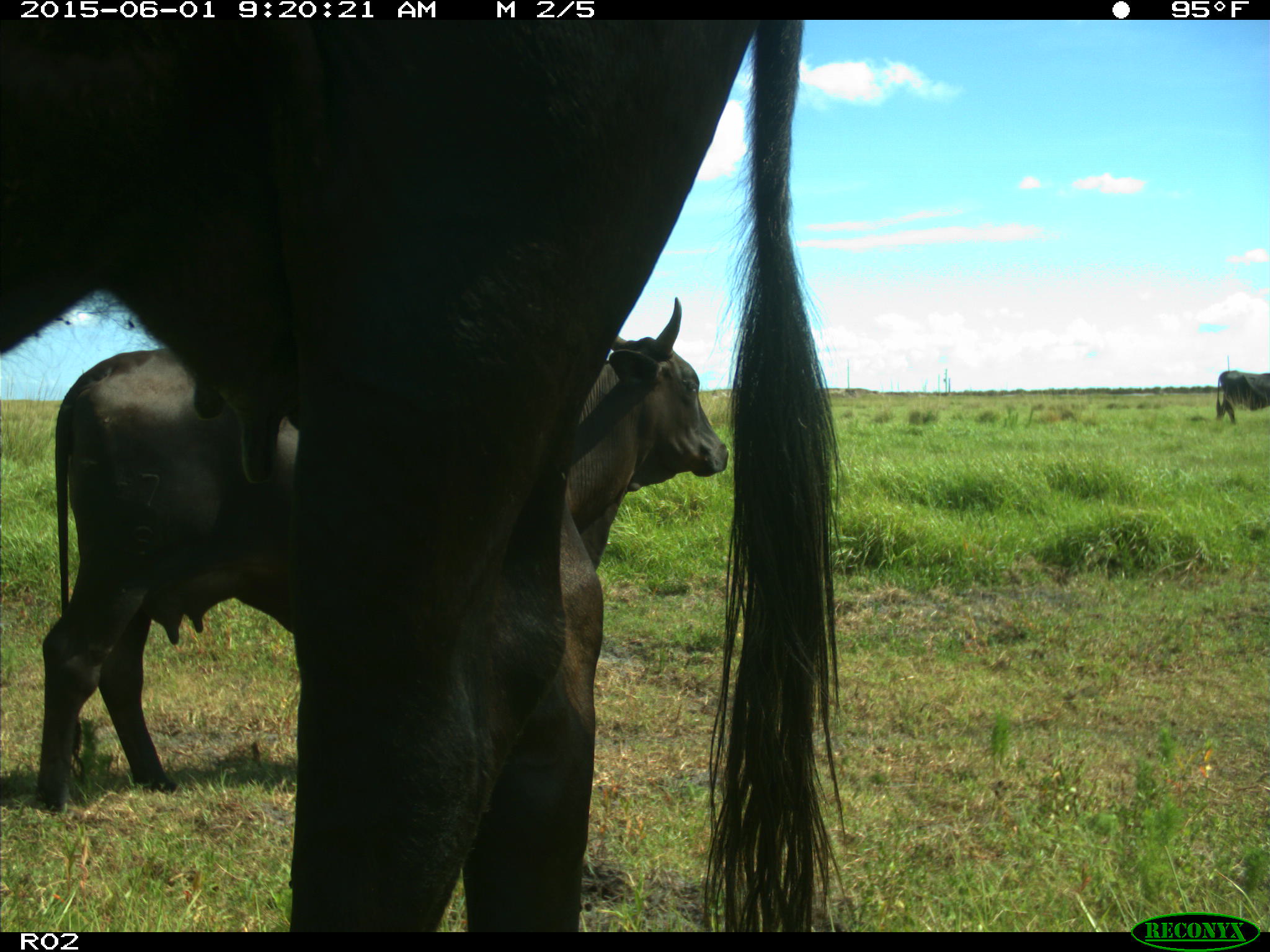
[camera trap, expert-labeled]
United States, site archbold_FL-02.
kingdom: Animalia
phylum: Chordata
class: Mammalia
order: Artiodactyla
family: Bovidae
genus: Bos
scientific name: Bos taurus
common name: domestic cow